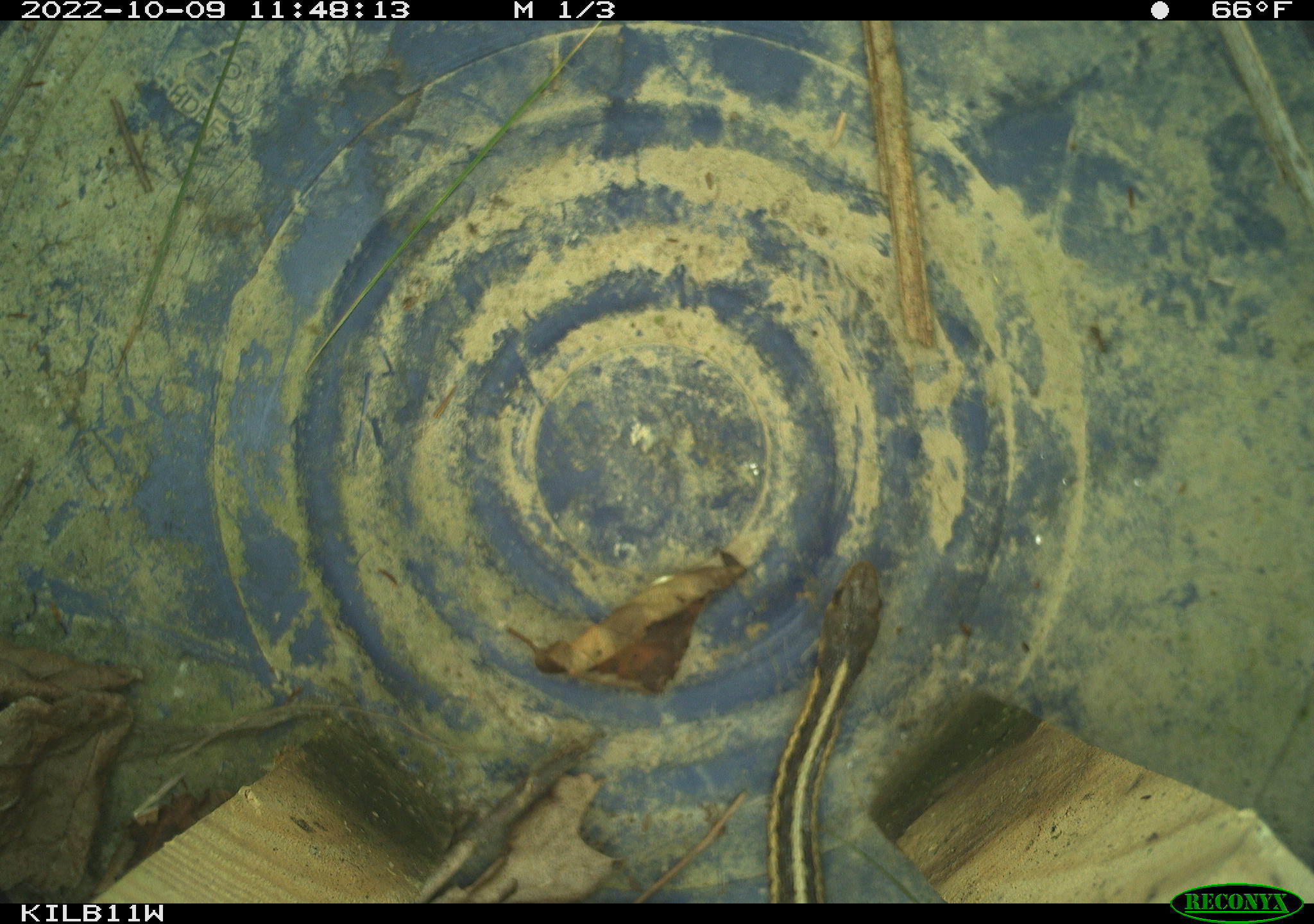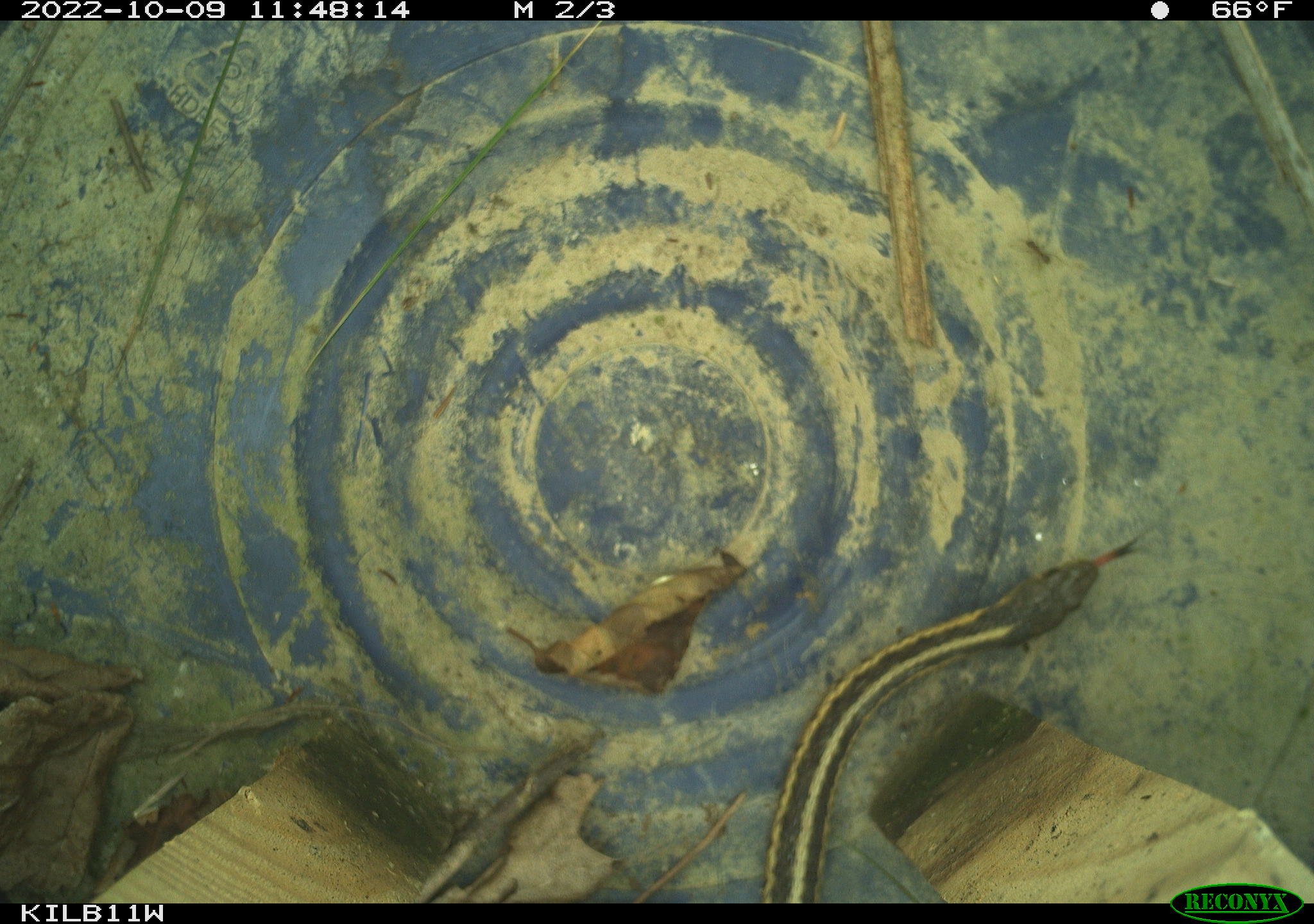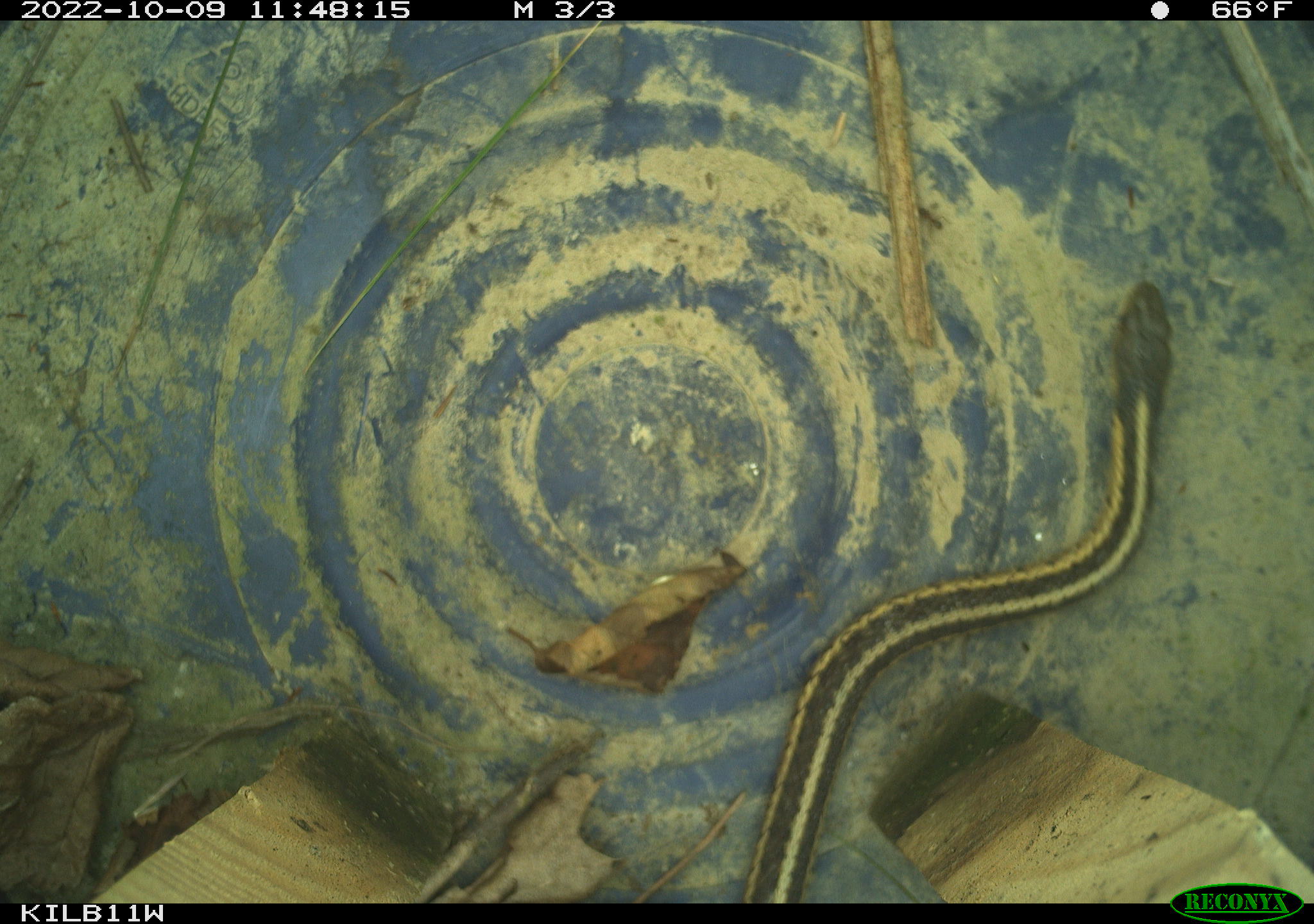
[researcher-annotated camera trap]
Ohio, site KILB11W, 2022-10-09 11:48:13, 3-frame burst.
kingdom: Animalia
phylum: Chordata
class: Reptilia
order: Squamata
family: Colubridae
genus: Thamnophis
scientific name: Thamnophis sirtalis sirtalis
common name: eastern gartersnake